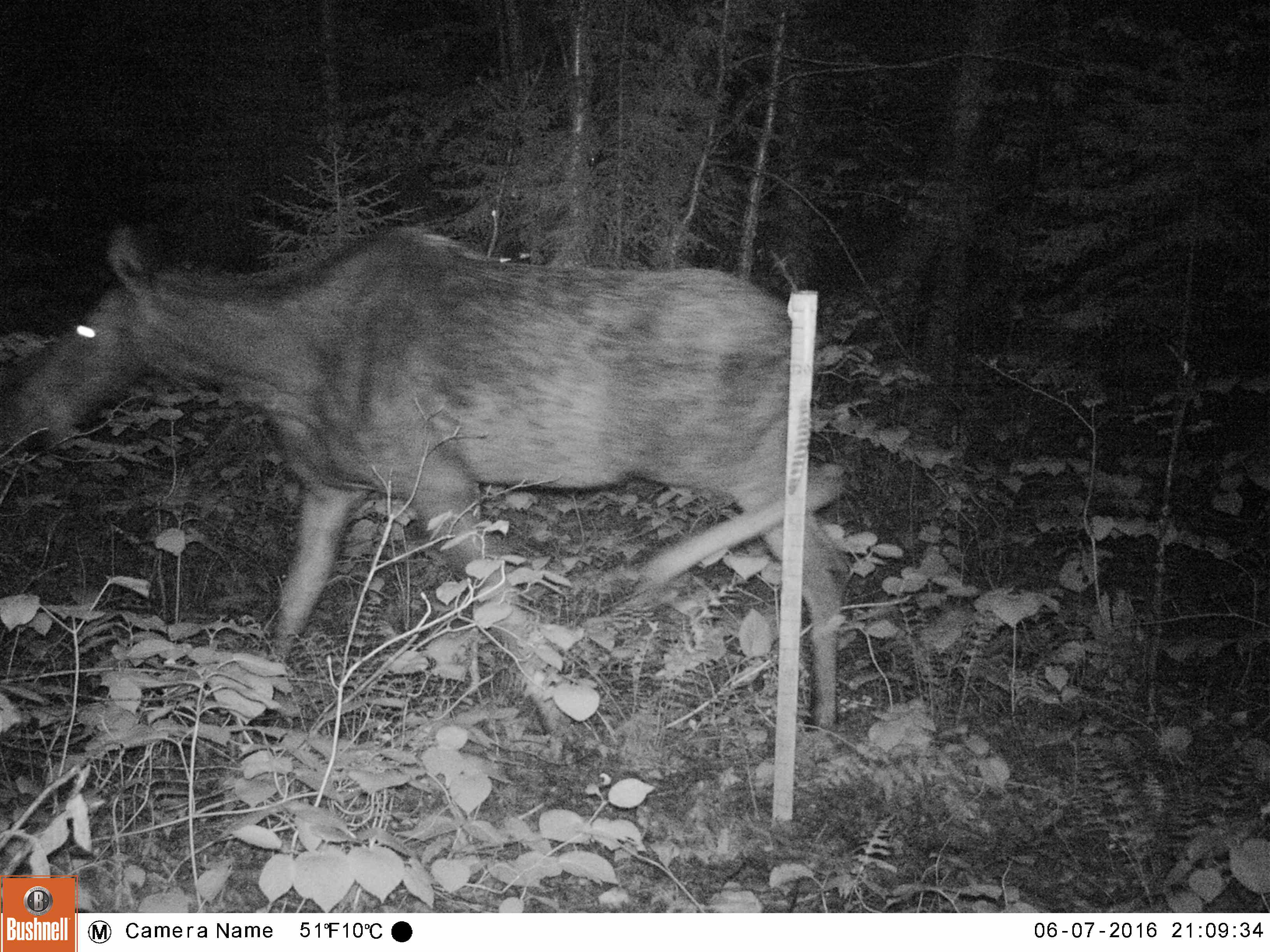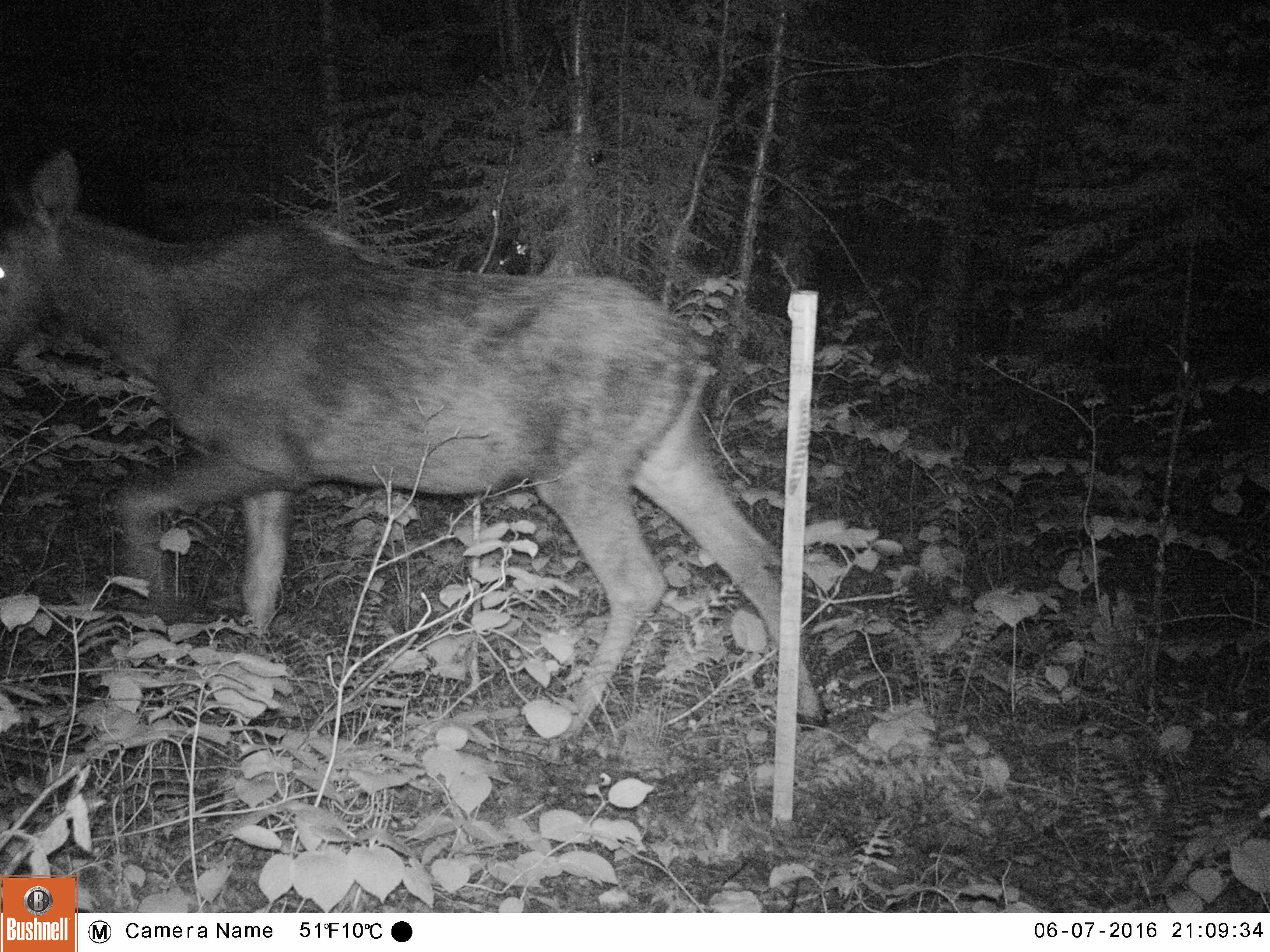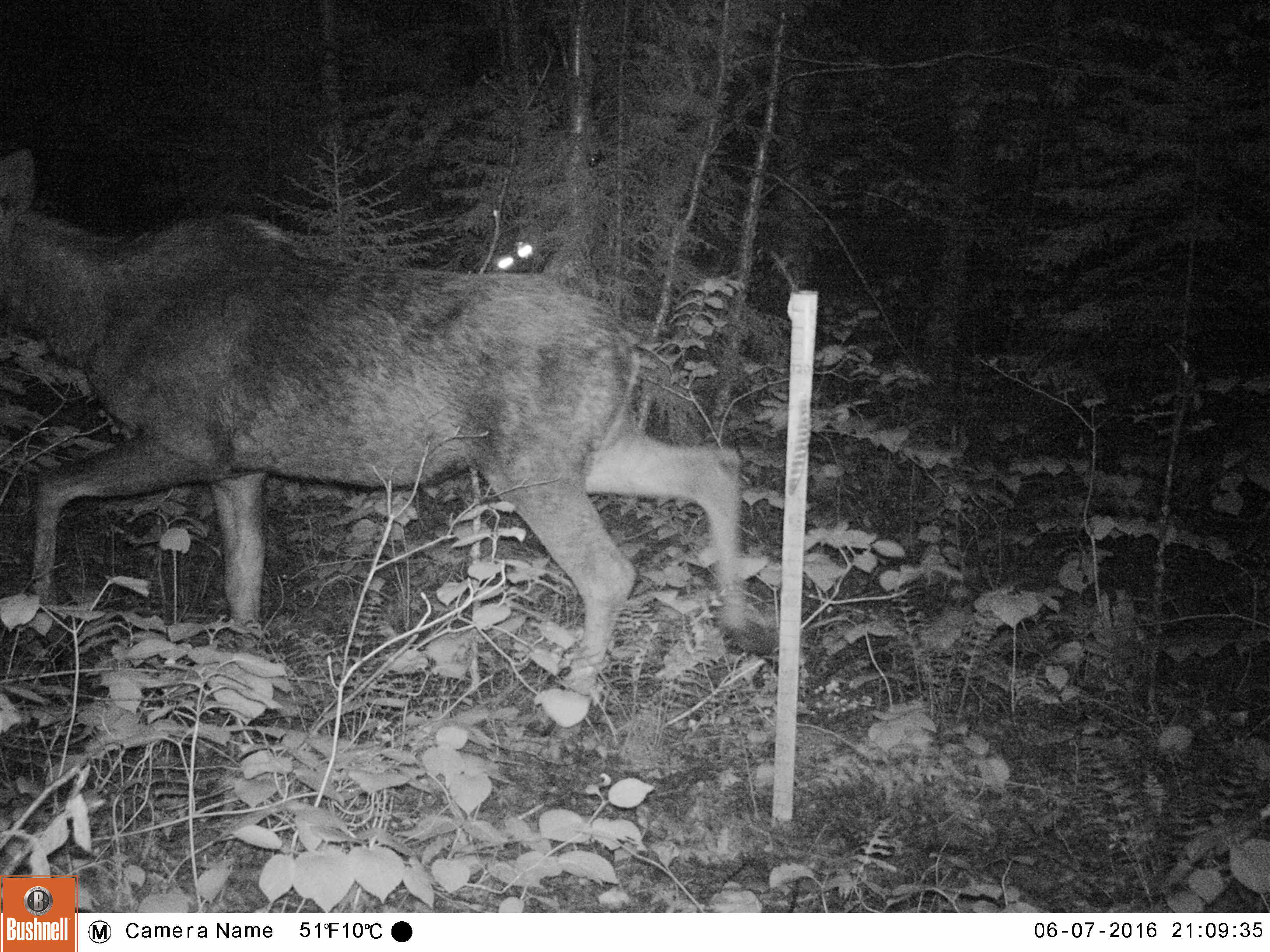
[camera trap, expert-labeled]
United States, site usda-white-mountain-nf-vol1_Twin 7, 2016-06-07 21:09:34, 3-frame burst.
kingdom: Animalia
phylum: Chordata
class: Mammalia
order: Artiodactyla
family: Cervidae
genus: Alces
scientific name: Alces alces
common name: moose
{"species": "moose (Alces alces)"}